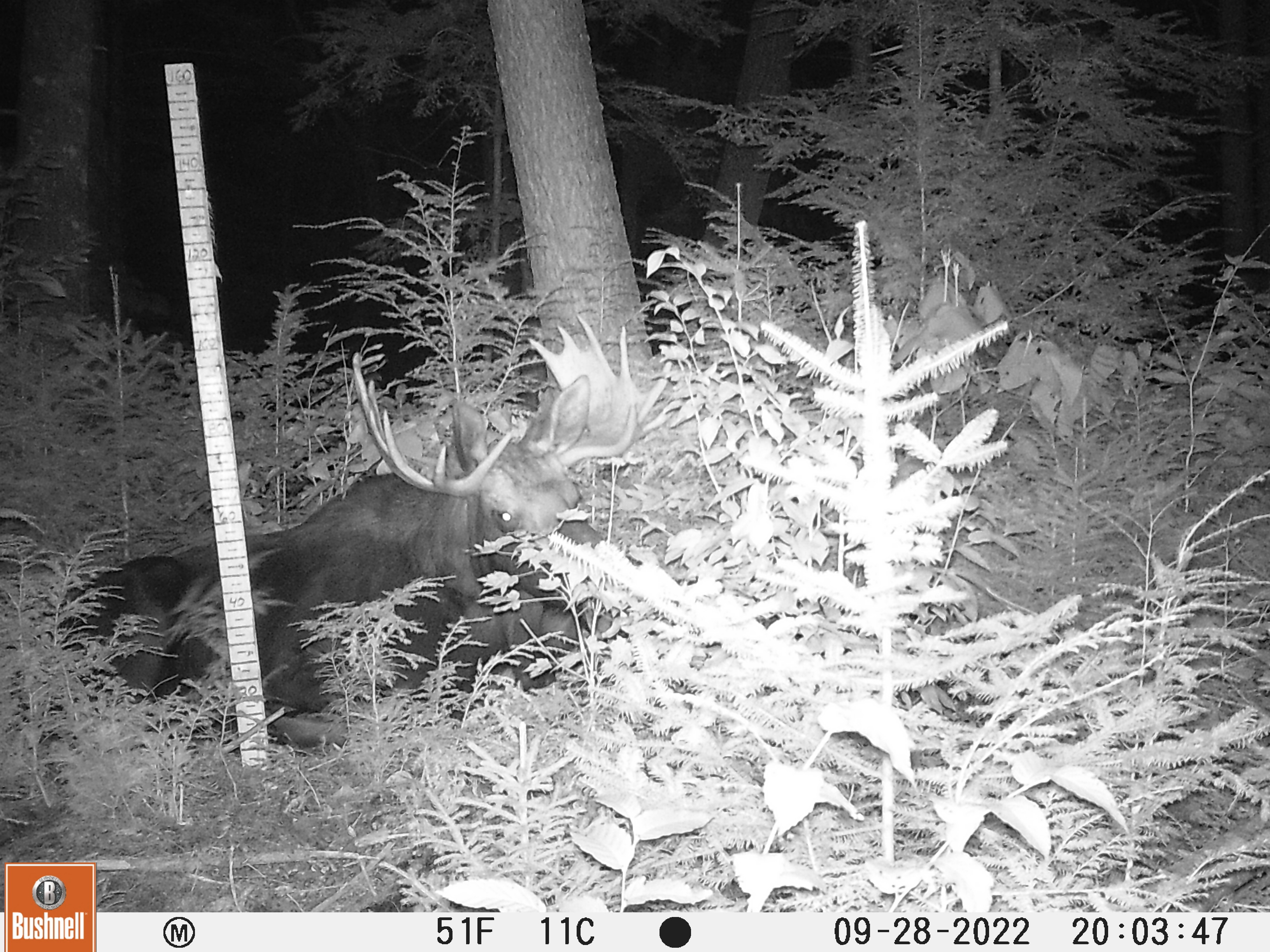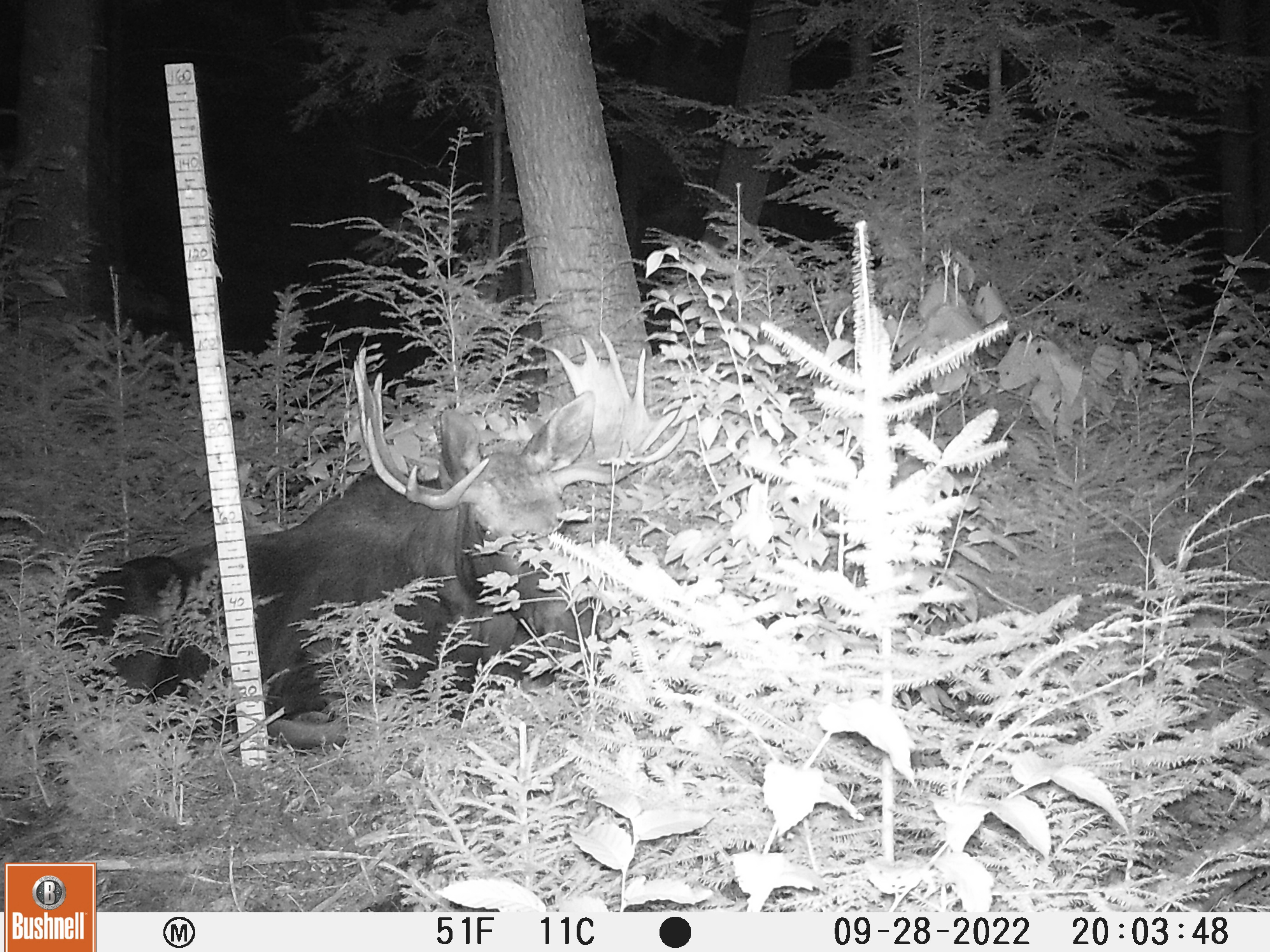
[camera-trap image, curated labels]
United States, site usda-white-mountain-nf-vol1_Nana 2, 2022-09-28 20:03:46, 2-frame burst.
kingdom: Animalia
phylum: Chordata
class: Mammalia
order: Artiodactyla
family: Cervidae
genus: Alces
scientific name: Alces alces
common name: moose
Moose (Alces alces).